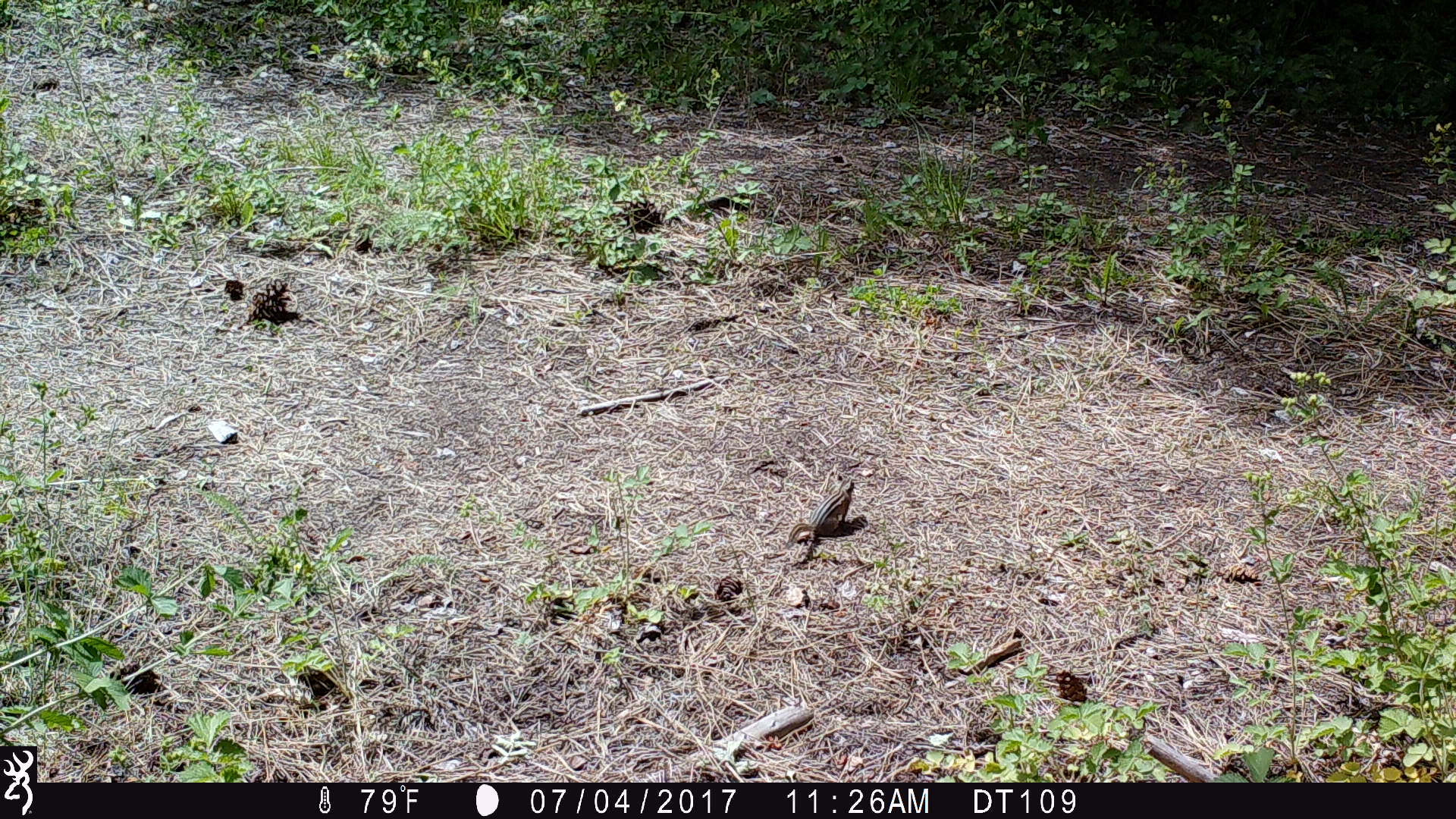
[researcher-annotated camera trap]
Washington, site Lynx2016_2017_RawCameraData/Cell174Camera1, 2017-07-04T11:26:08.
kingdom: Animalia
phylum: Chordata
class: Mammalia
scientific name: Mammalia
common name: small mammal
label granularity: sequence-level